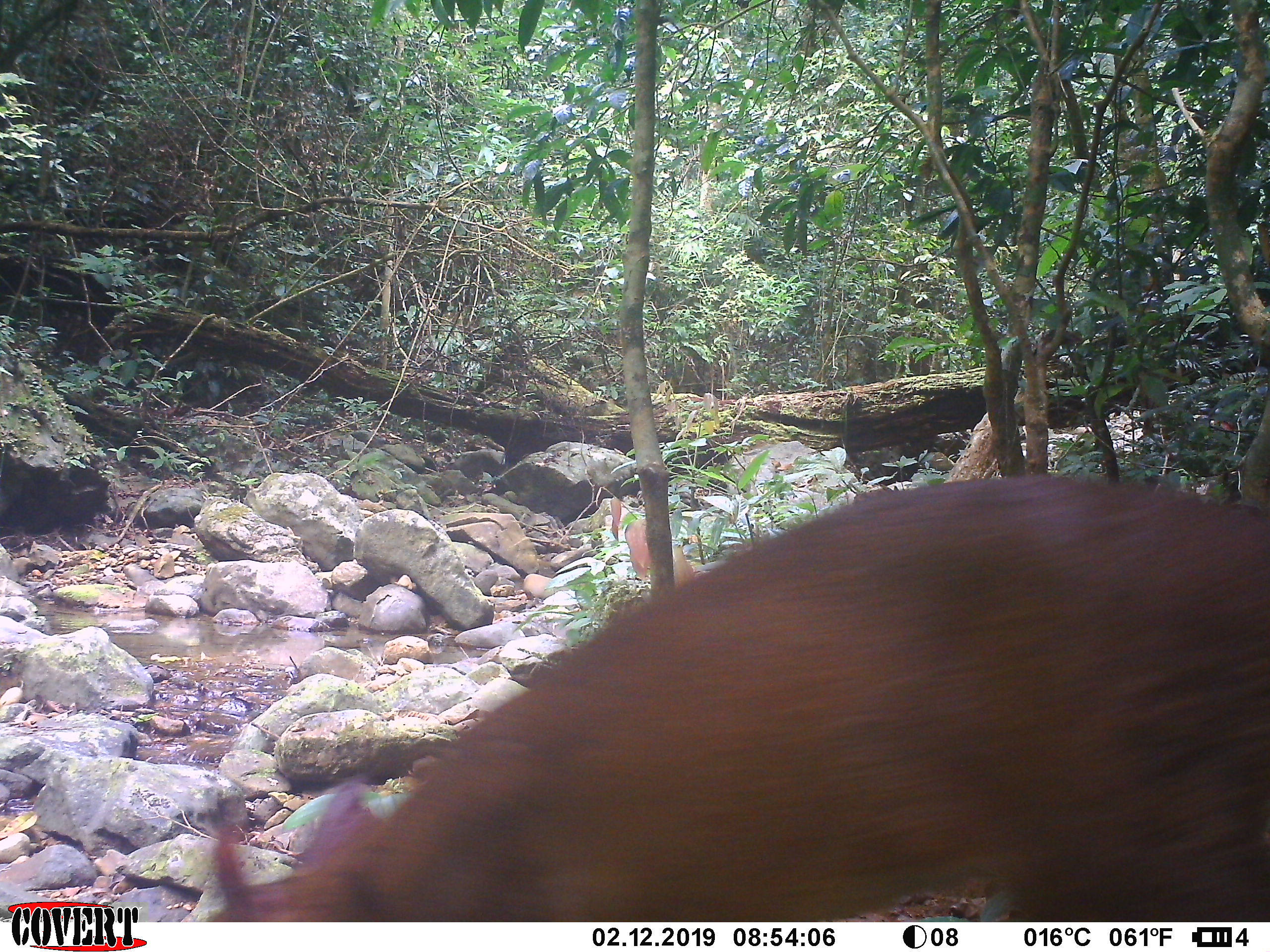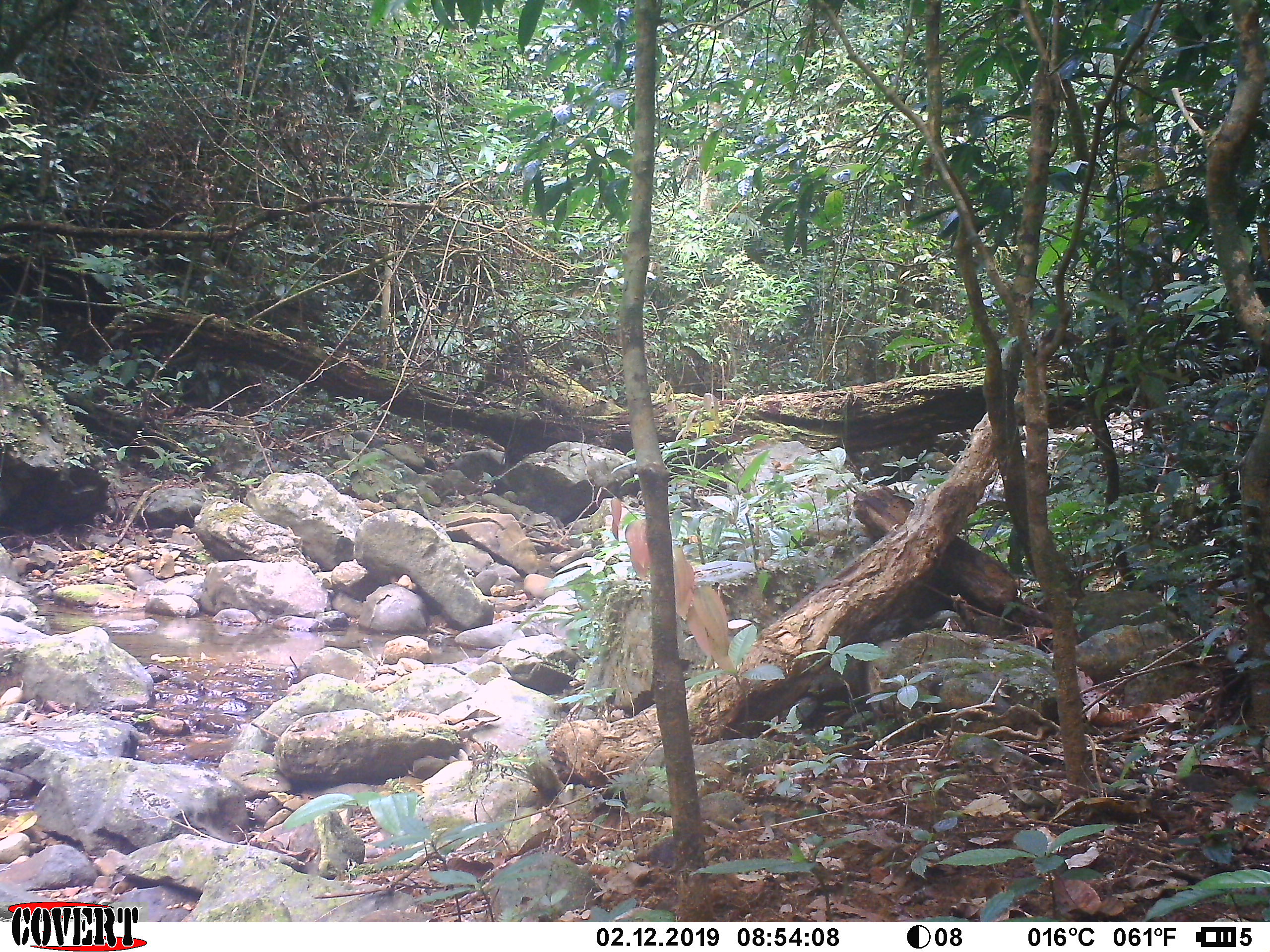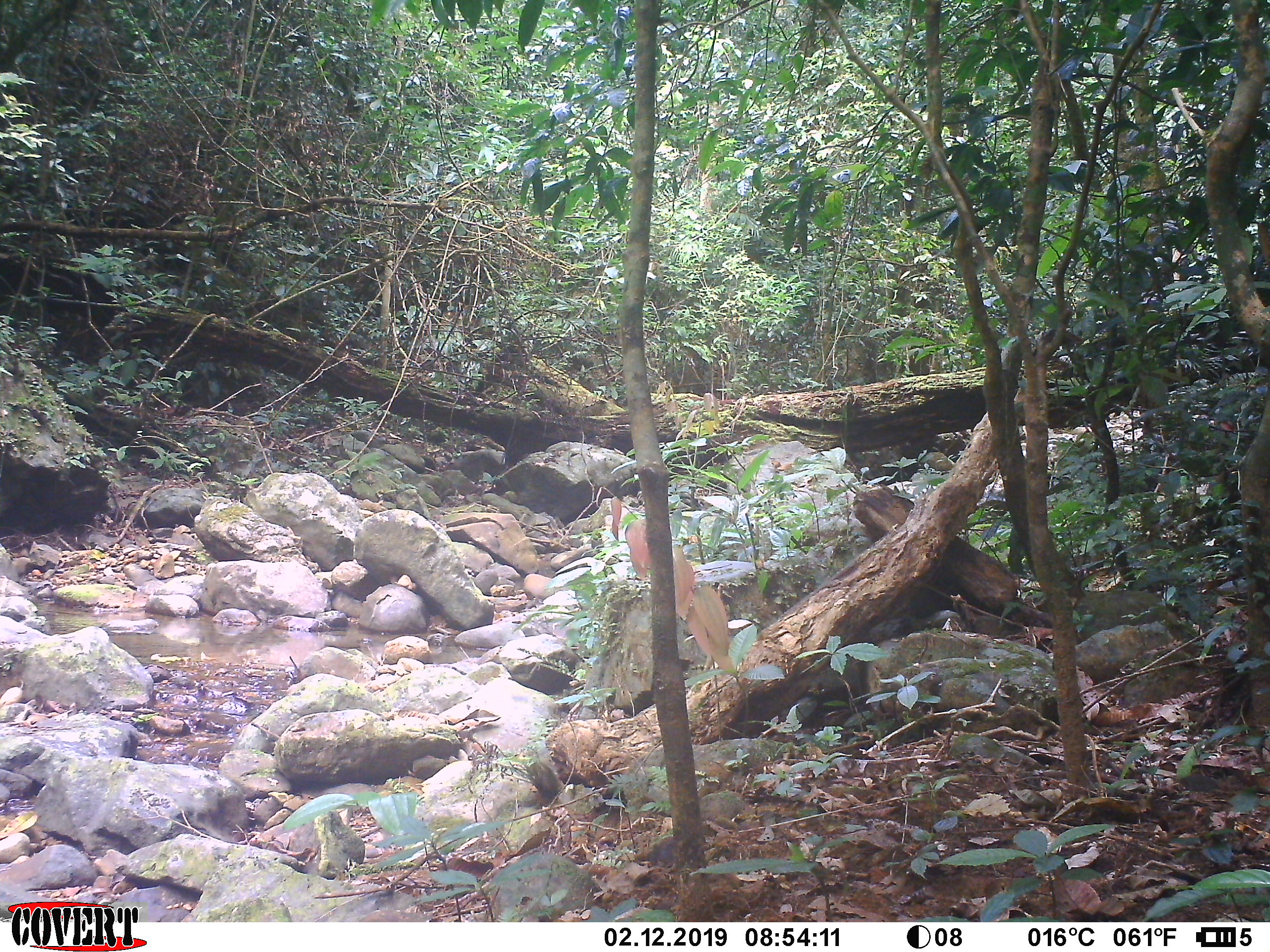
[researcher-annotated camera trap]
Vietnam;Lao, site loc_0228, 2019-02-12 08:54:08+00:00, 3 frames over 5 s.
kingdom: Animalia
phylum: Chordata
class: Mammalia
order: Artiodactyla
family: Cervidae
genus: Muntiacus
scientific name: Muntiacus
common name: muntjacs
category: unidentified muntjac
Unidentified muntjac (muntjacs) (Muntiacus). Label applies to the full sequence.